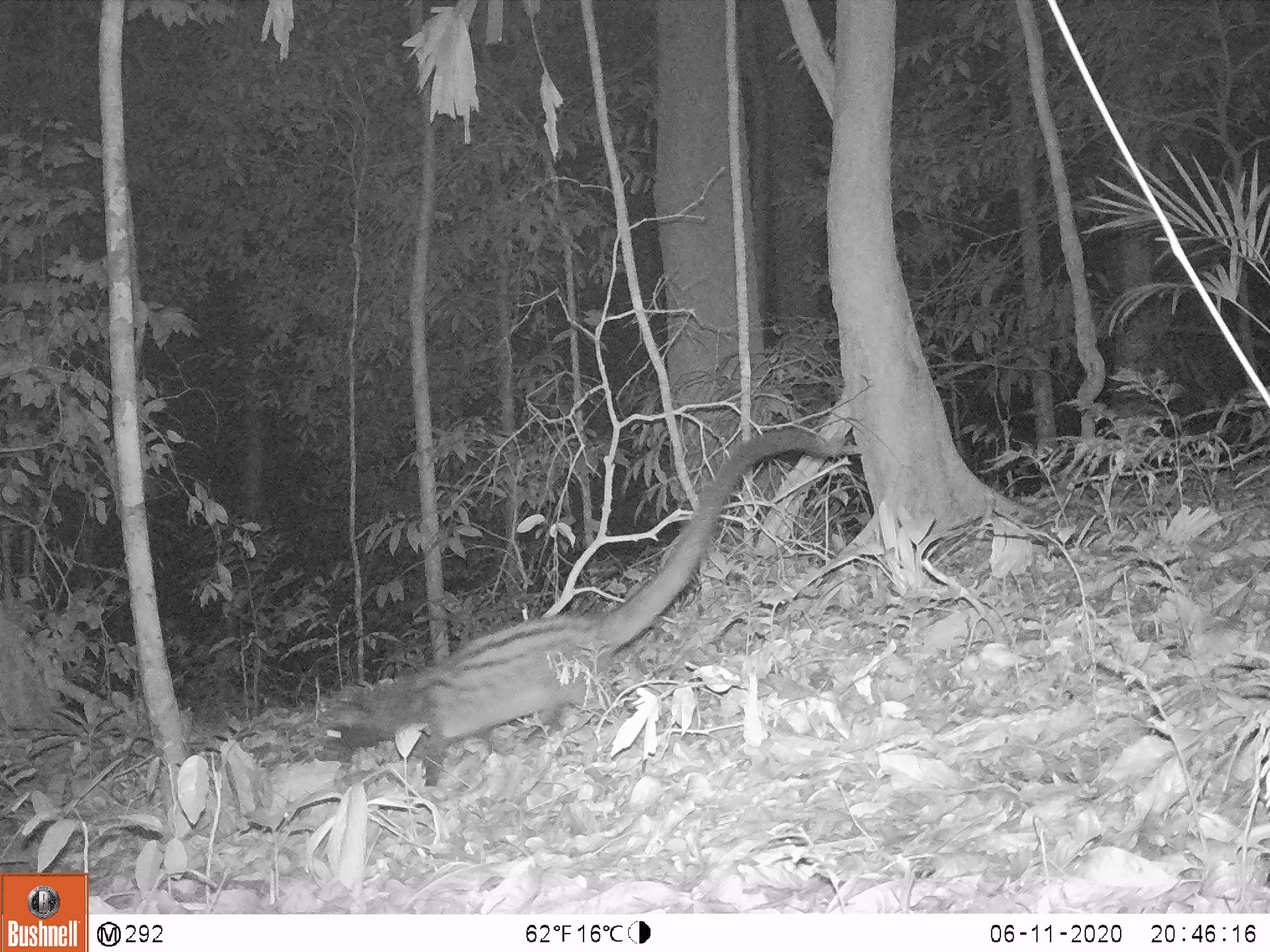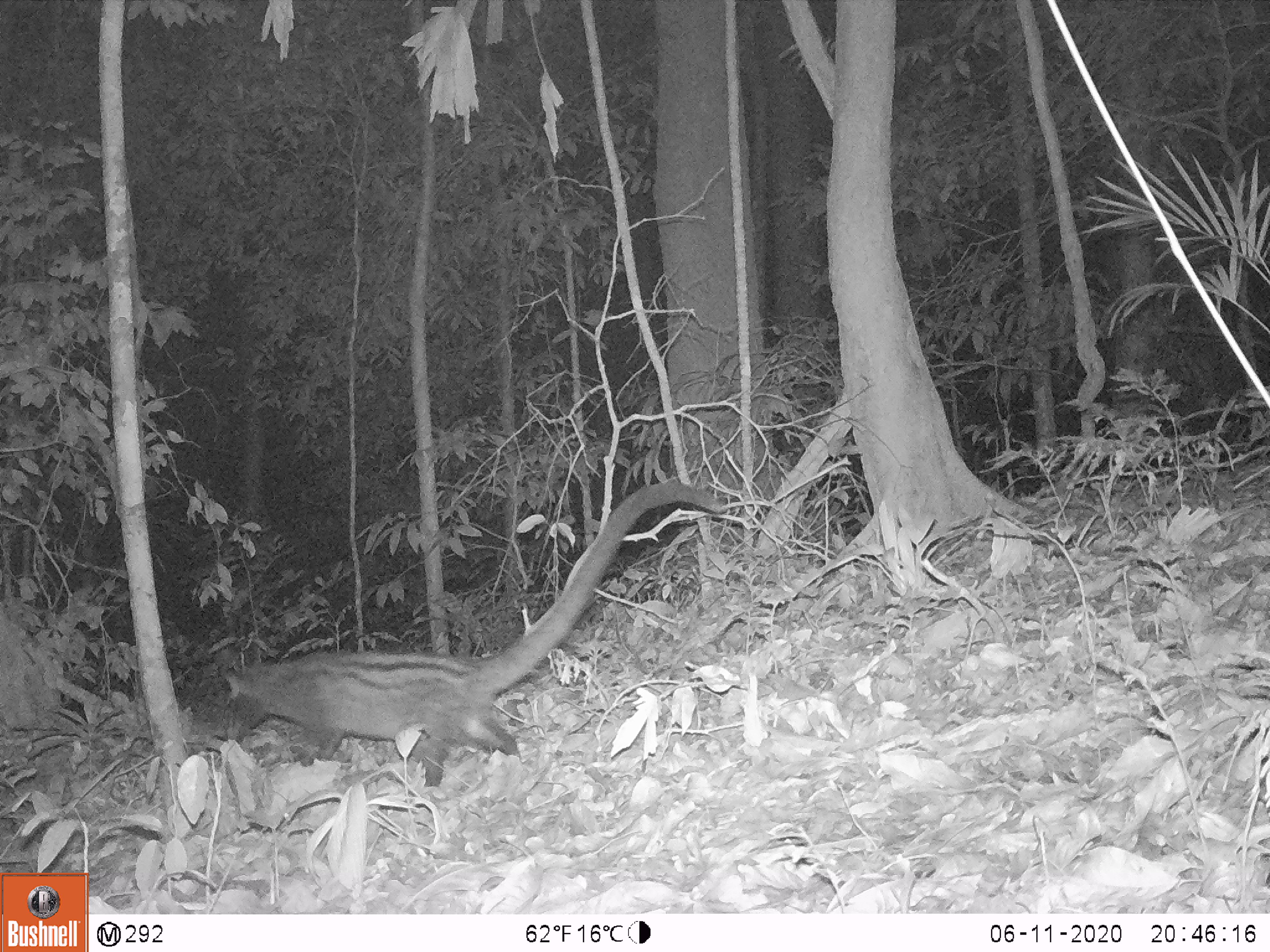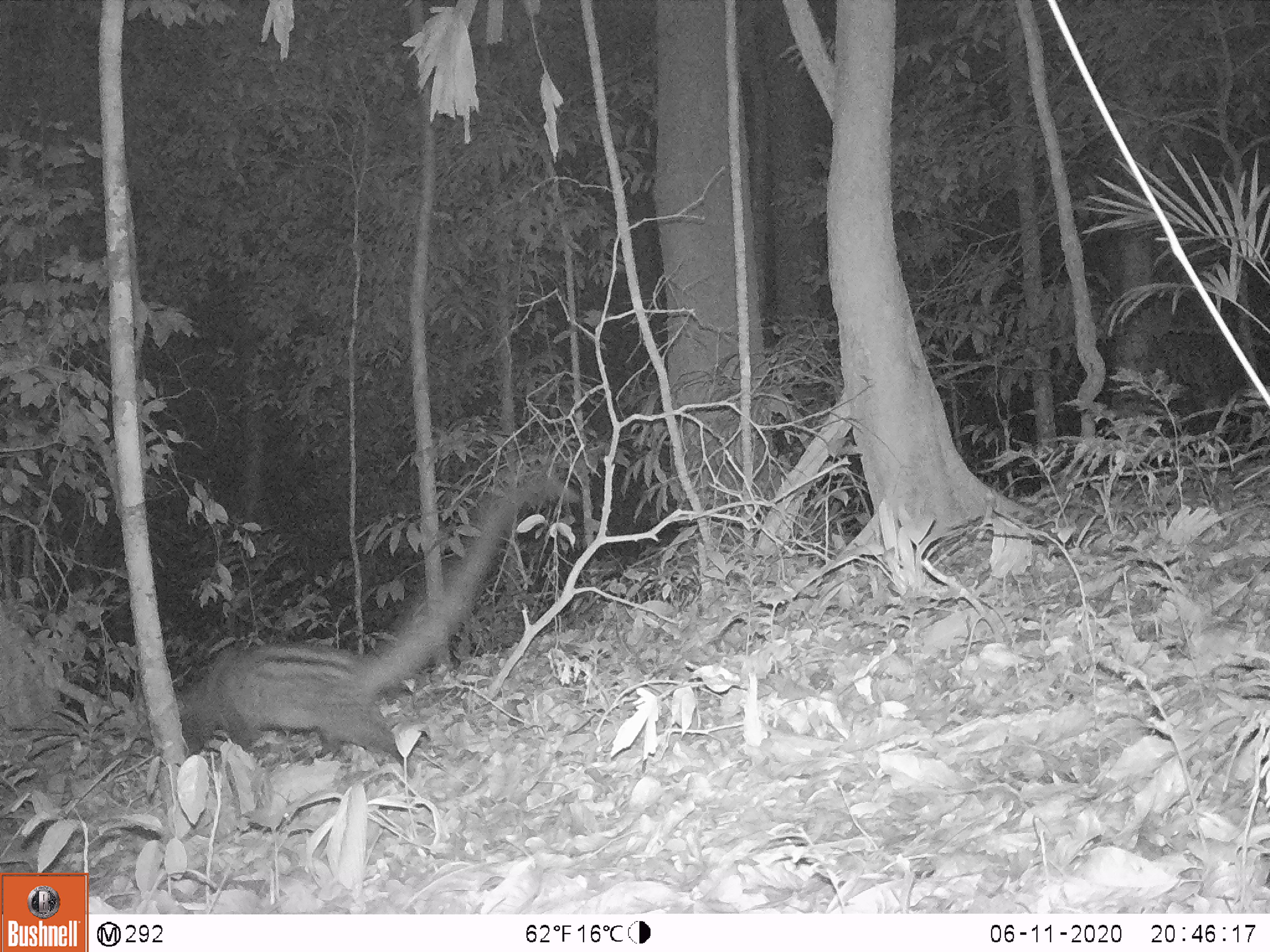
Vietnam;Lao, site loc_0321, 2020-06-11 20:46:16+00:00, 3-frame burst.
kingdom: Animalia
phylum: Chordata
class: Mammalia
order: Carnivora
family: Viverridae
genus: Paradoxurus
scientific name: Paradoxurus hermaphroditus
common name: common palm civet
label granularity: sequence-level